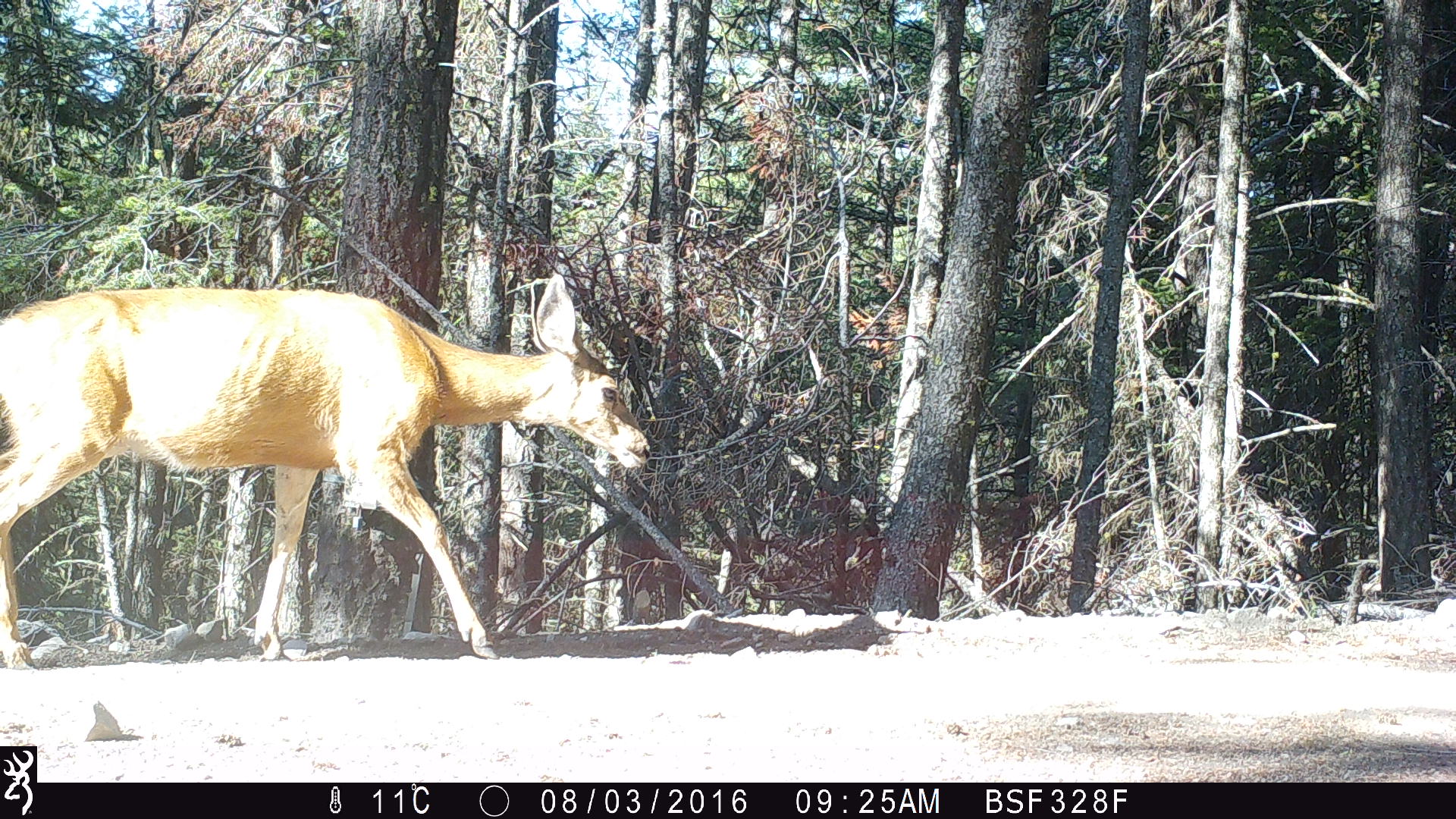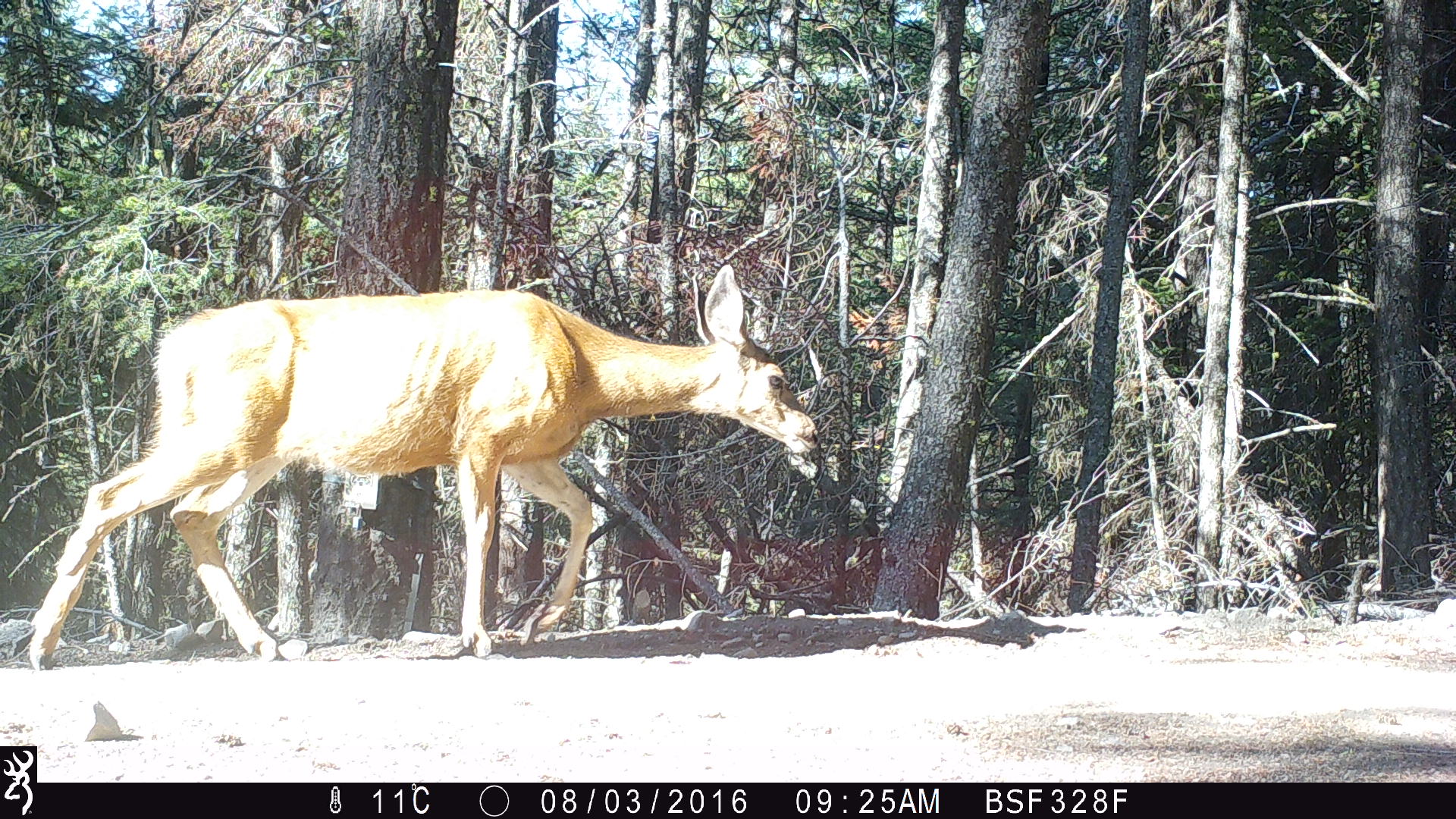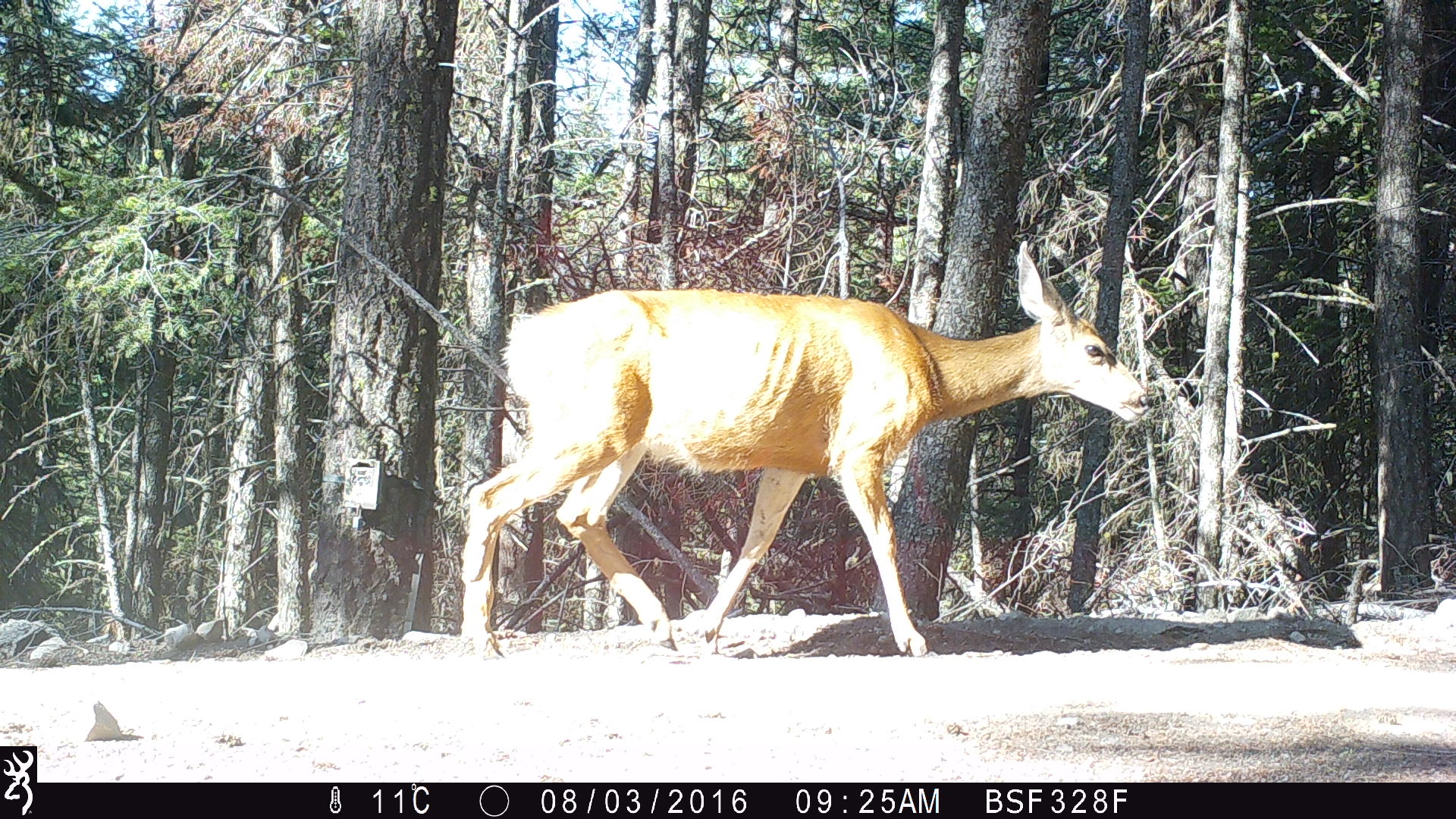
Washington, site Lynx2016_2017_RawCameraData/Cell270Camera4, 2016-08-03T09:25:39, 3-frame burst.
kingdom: Animalia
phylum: Chordata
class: Mammalia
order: Artiodactyla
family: Cervidae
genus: Odocoileus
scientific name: Odocoileus hemionus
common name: mule deer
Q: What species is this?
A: Odocoileus hemionus (mule deer).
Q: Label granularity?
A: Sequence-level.